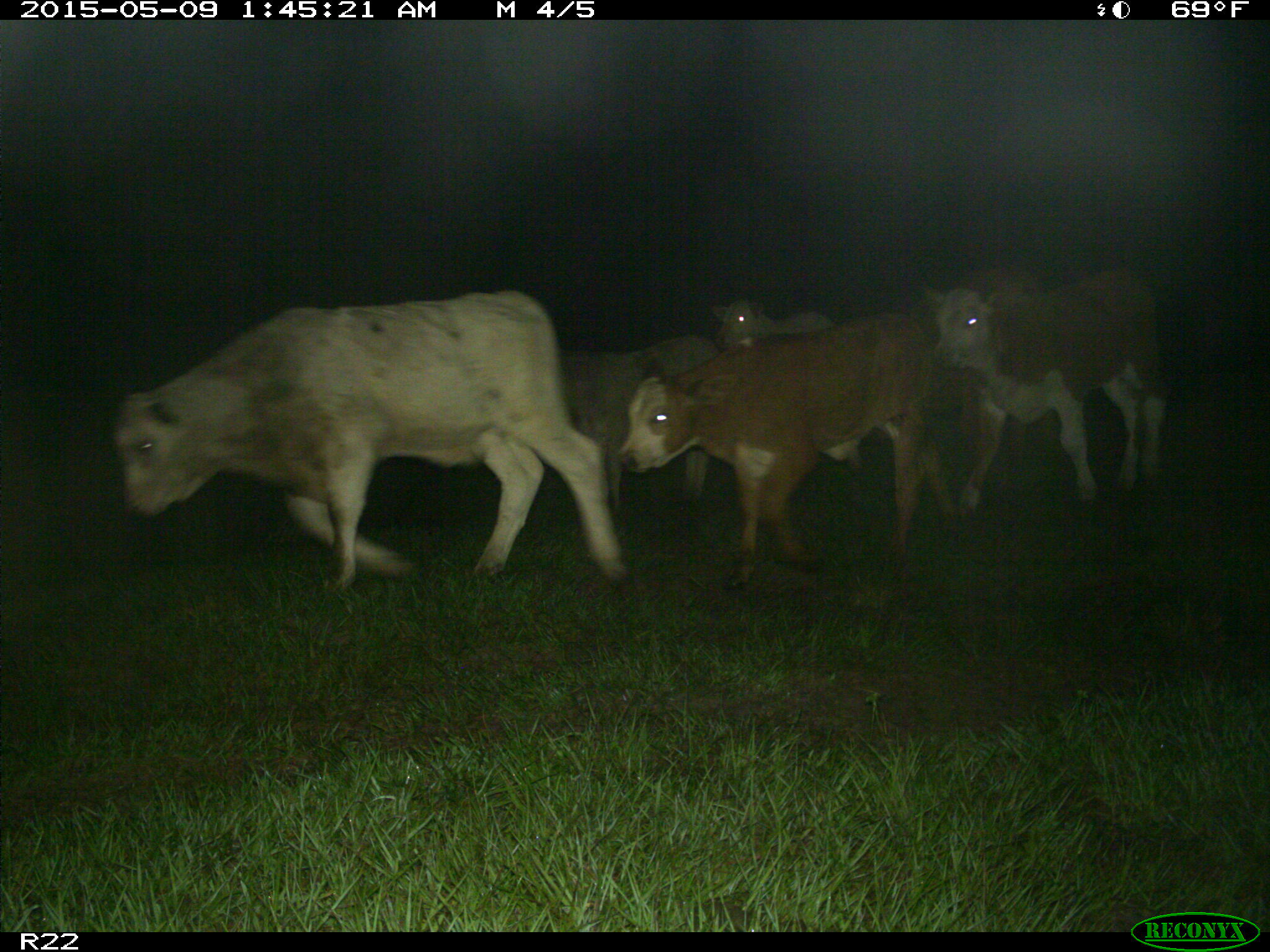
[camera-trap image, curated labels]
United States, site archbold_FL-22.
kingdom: Animalia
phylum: Chordata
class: Mammalia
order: Artiodactyla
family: Bovidae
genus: Bos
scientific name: Bos taurus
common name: domestic cow